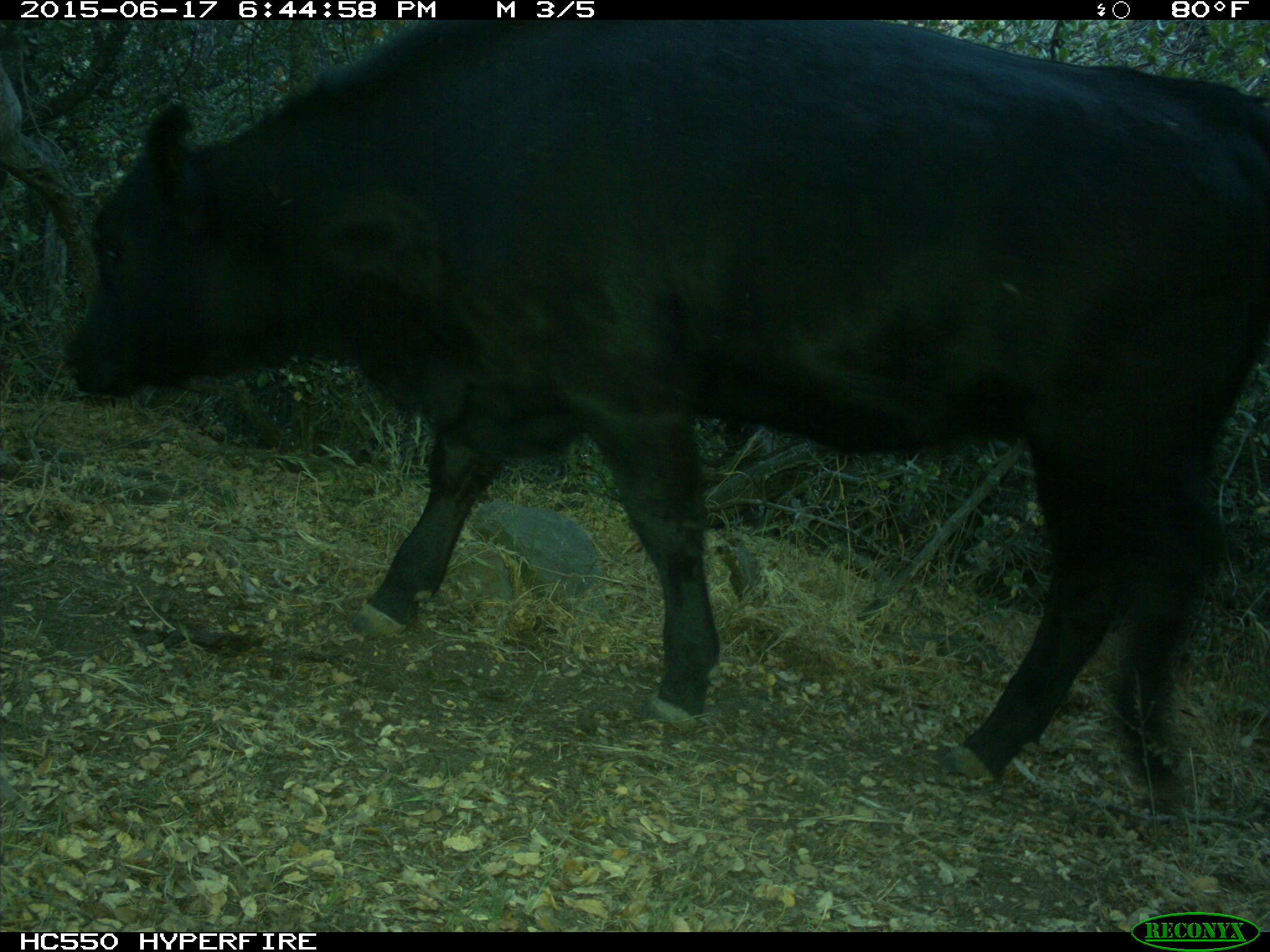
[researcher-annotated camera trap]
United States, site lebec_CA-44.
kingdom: Animalia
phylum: Chordata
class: Mammalia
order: Artiodactyla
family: Bovidae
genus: Bos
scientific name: Bos taurus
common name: domestic cow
Bos taurus (domestic cow).